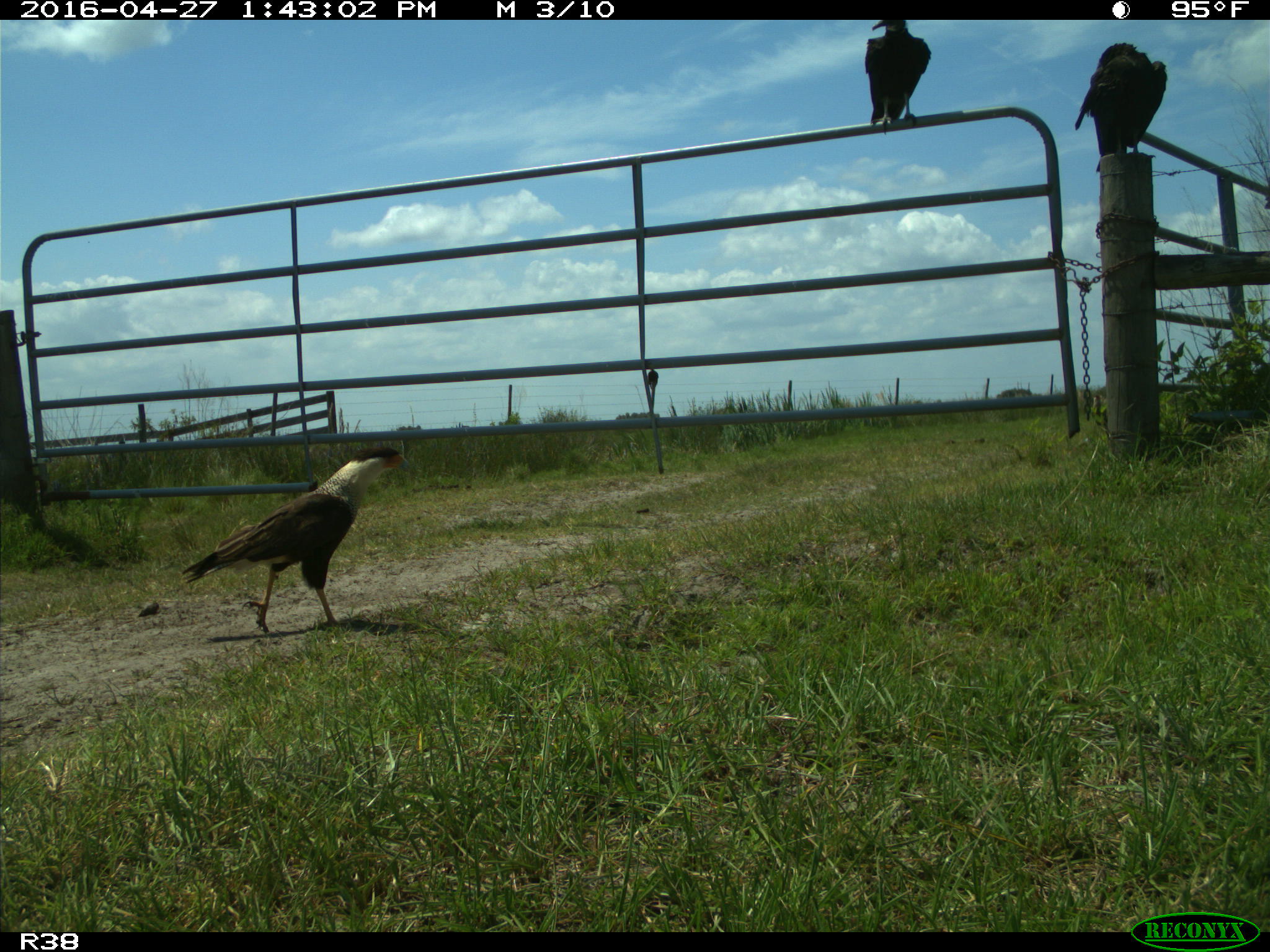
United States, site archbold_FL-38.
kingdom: Animalia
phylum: Chordata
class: Aves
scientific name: Aves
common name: birds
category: unidentified bird